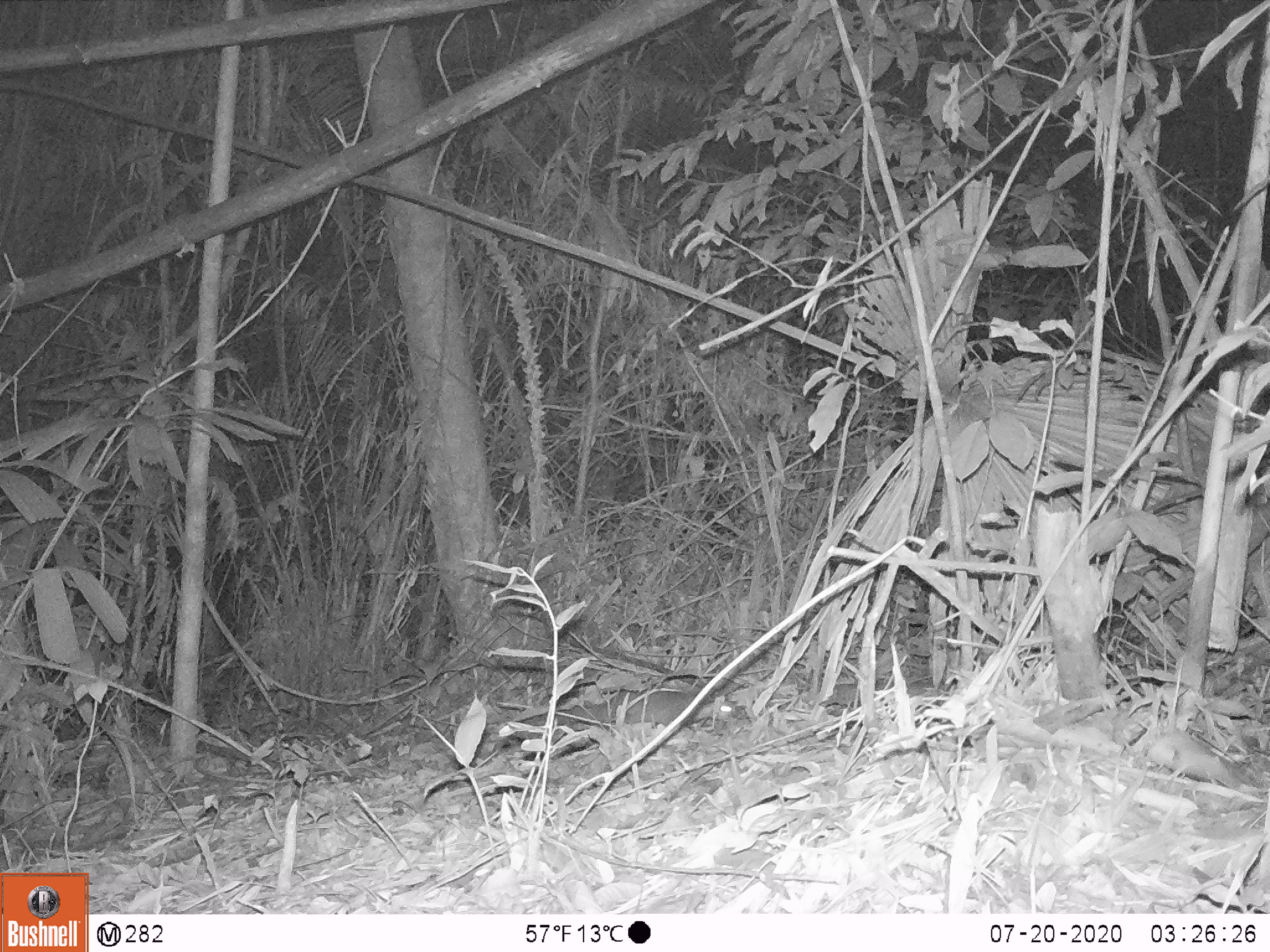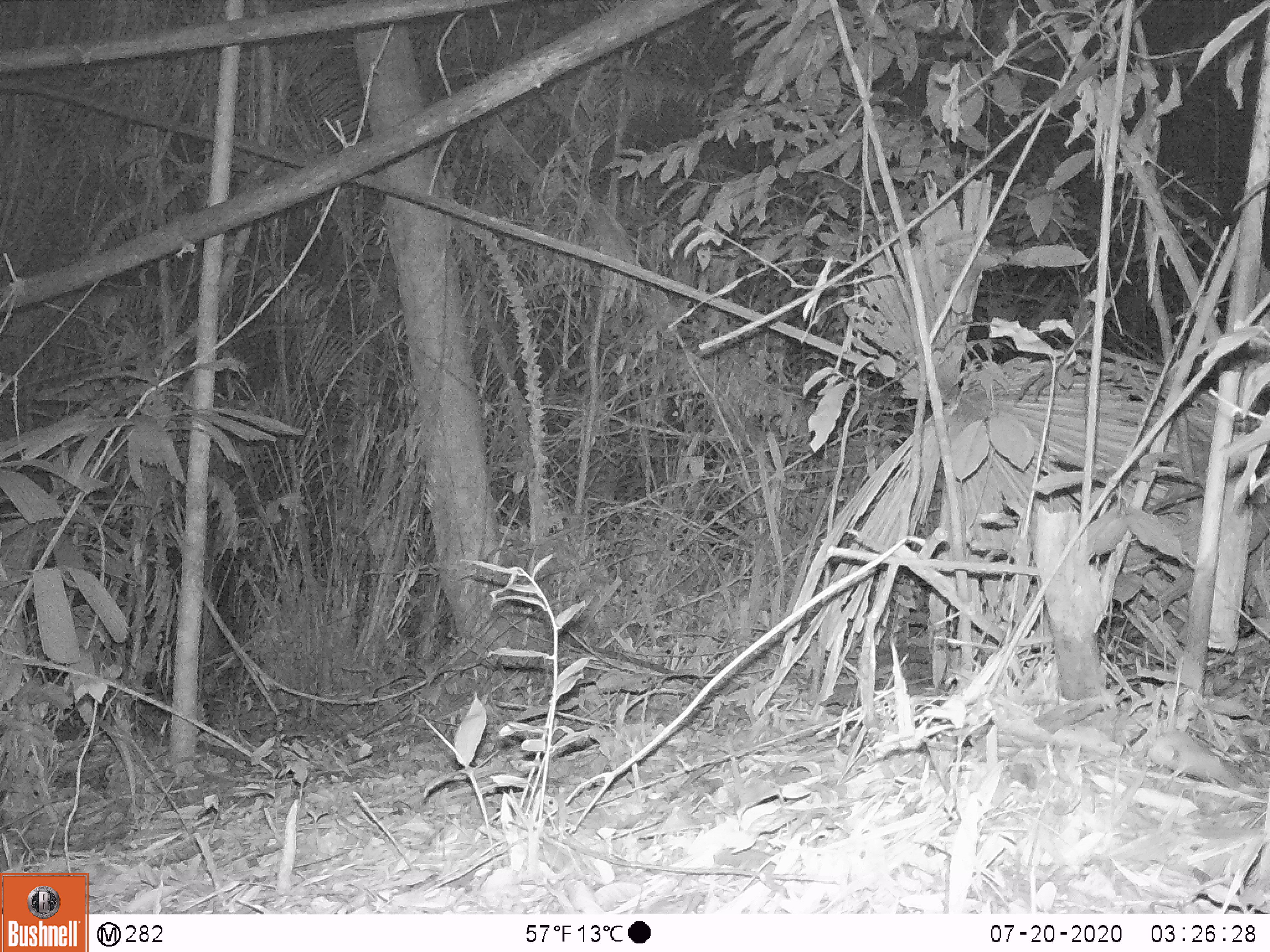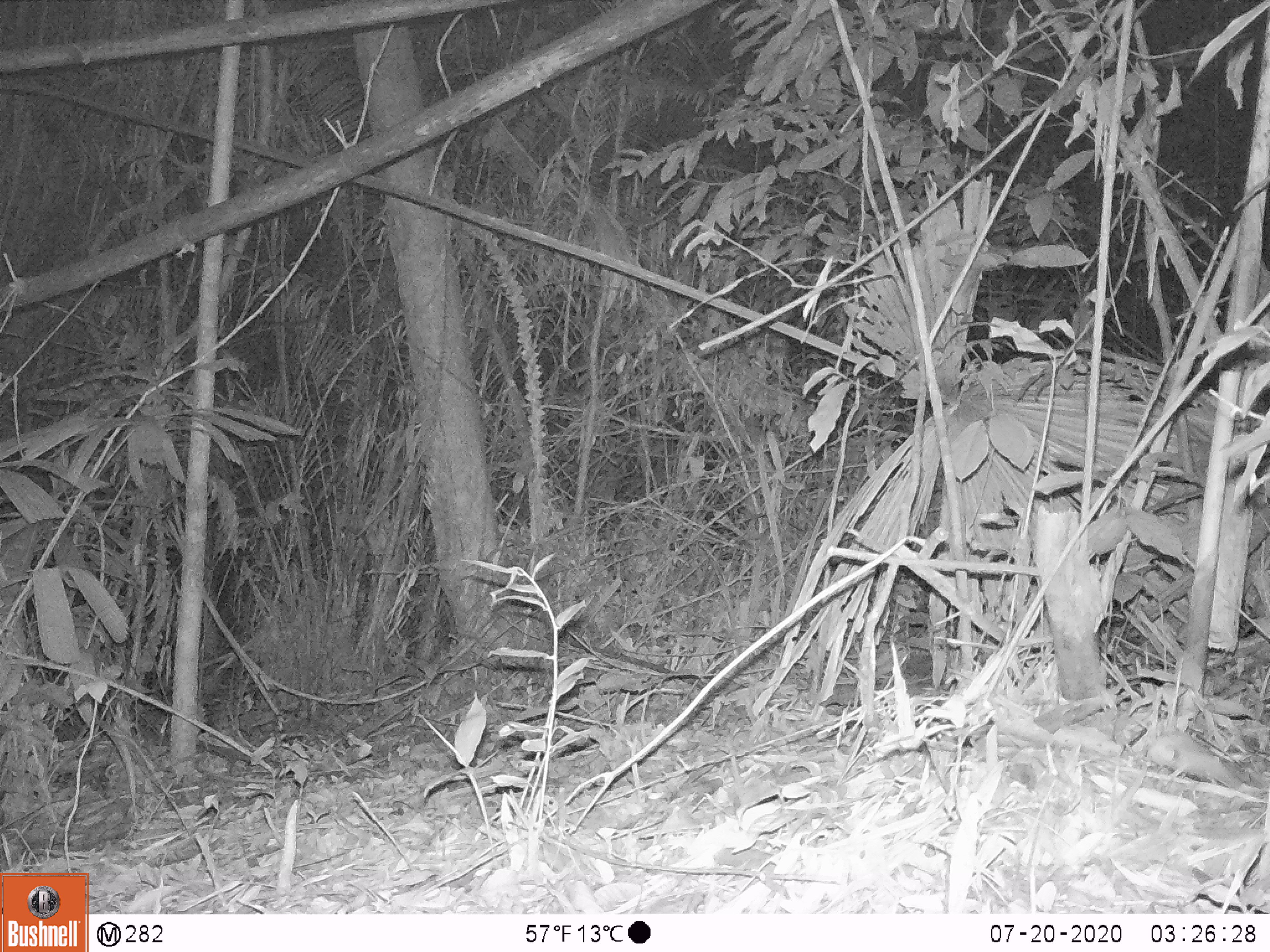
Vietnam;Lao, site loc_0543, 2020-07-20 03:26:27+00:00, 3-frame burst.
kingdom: Animalia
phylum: Chordata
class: Mammalia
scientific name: Mammalia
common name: mammal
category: unidentified small mammal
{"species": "unidentified small mammal (mammal) (Mammalia)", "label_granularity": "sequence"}